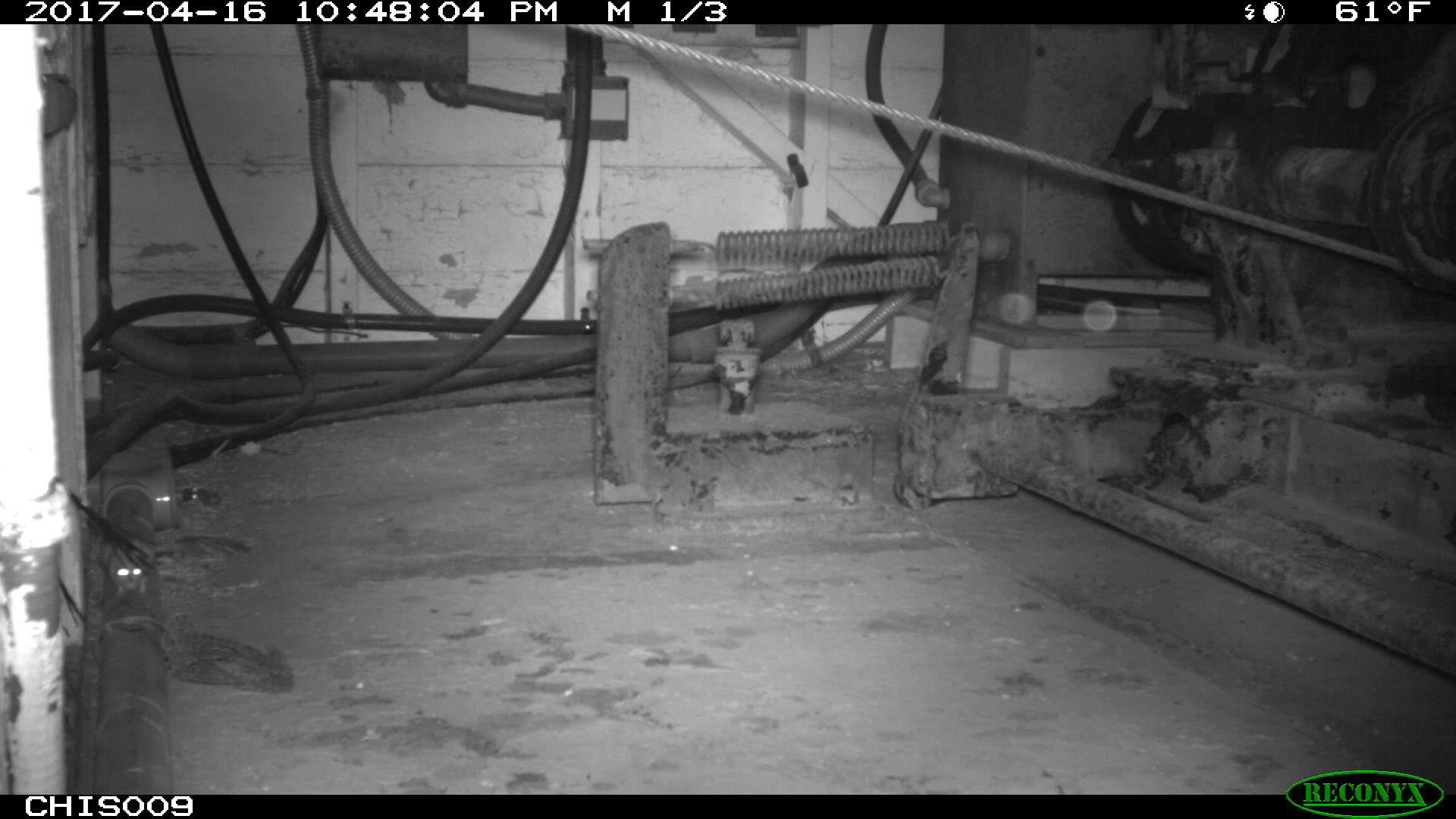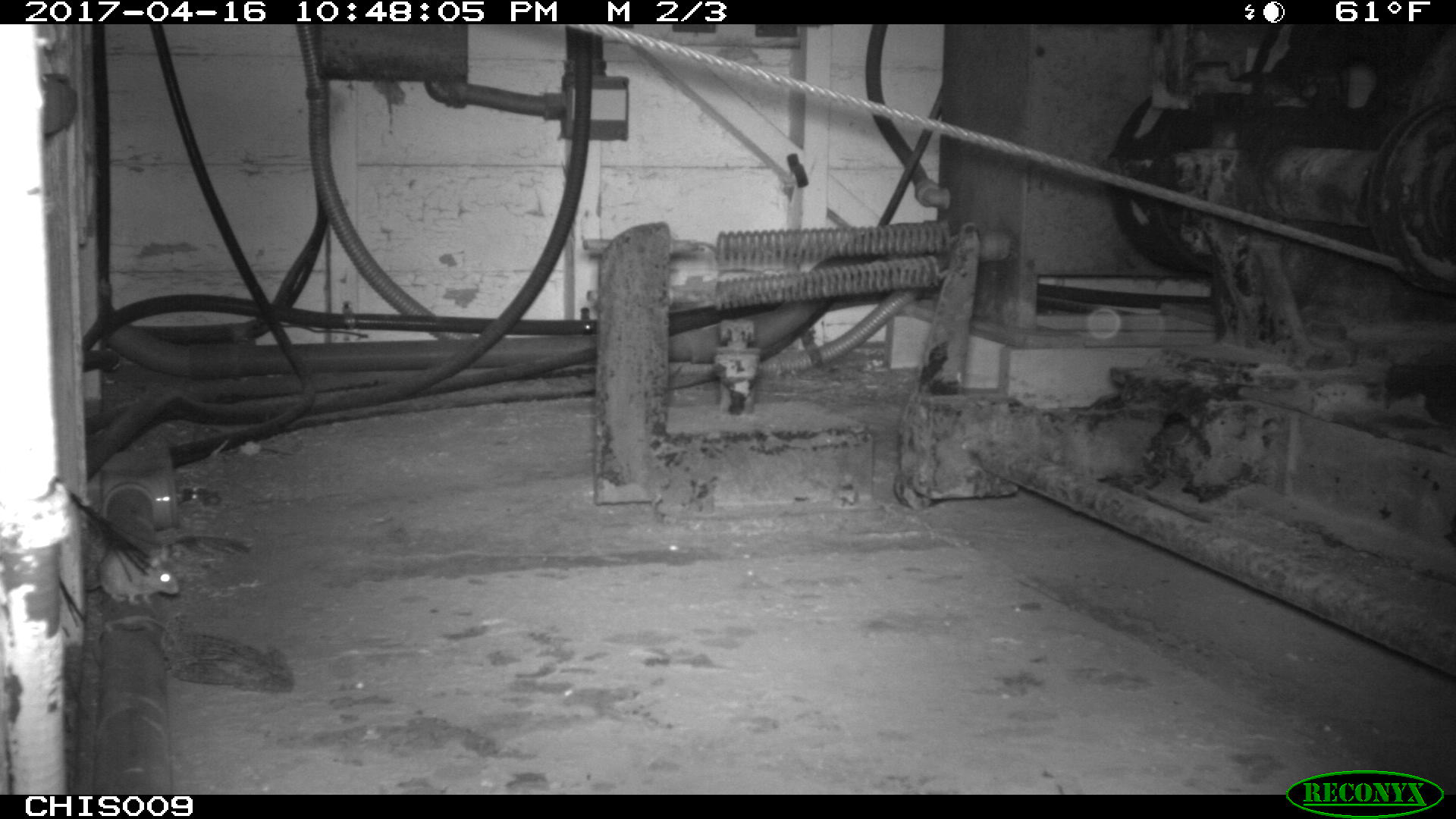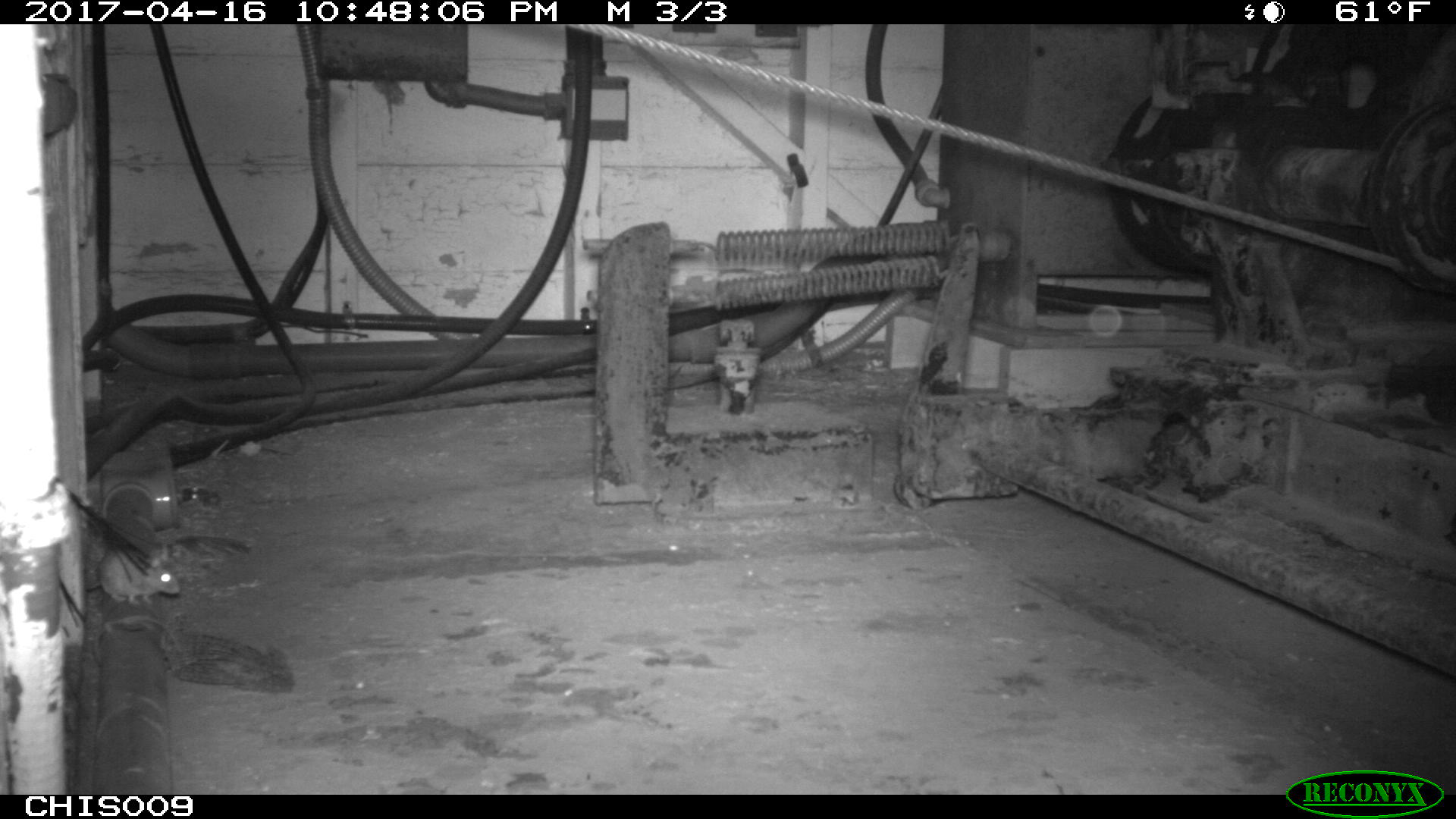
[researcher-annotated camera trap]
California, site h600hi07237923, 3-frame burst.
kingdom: Animalia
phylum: Chordata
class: Mammalia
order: Rodentia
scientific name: Rodentia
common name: rodent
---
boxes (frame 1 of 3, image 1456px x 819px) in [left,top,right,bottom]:
rodent: [107,543,153,604]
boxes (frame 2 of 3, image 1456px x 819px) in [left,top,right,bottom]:
rodent: [83,543,178,604]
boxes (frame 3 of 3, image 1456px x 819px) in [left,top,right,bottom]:
rodent: [83,547,179,605]